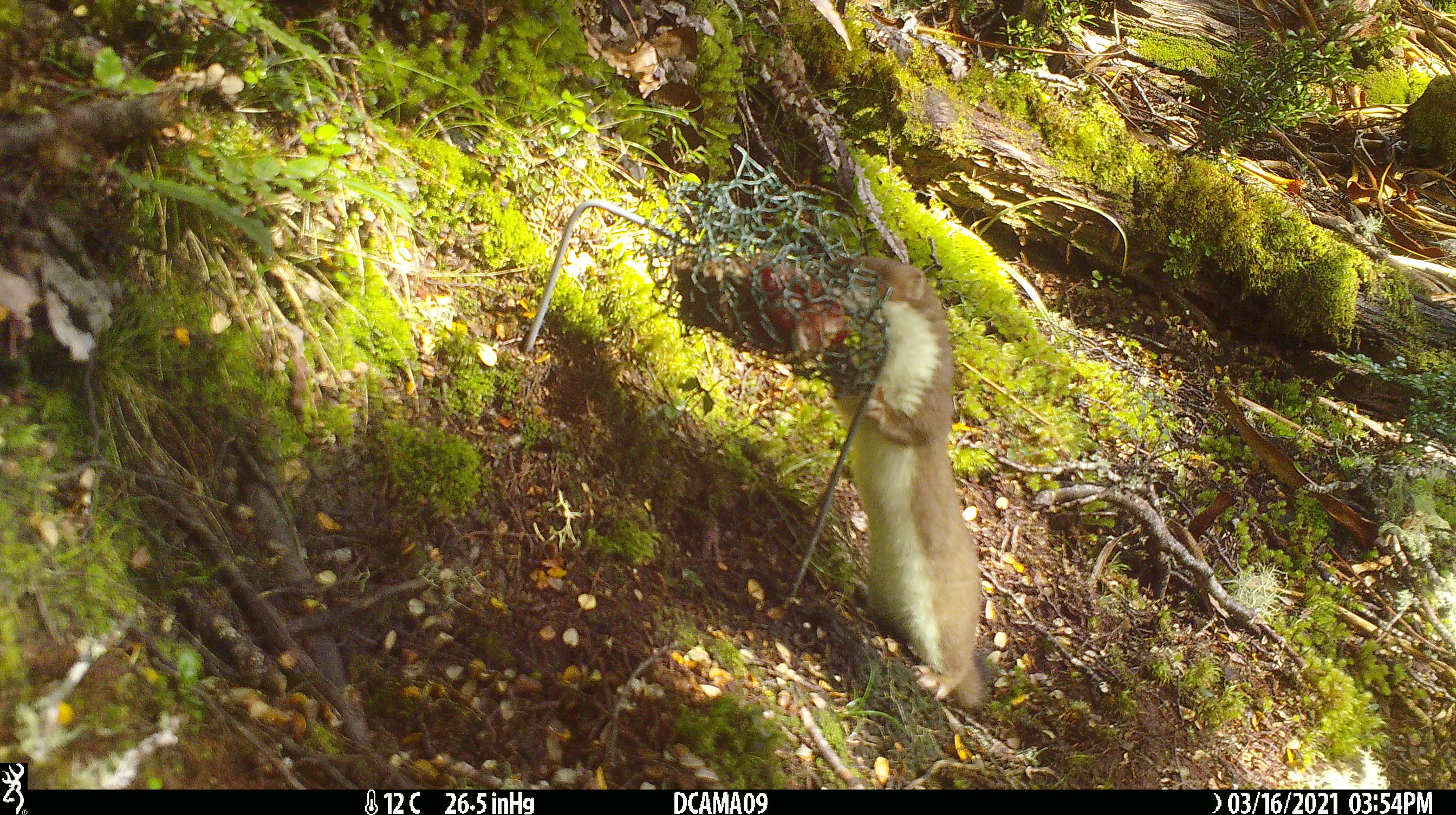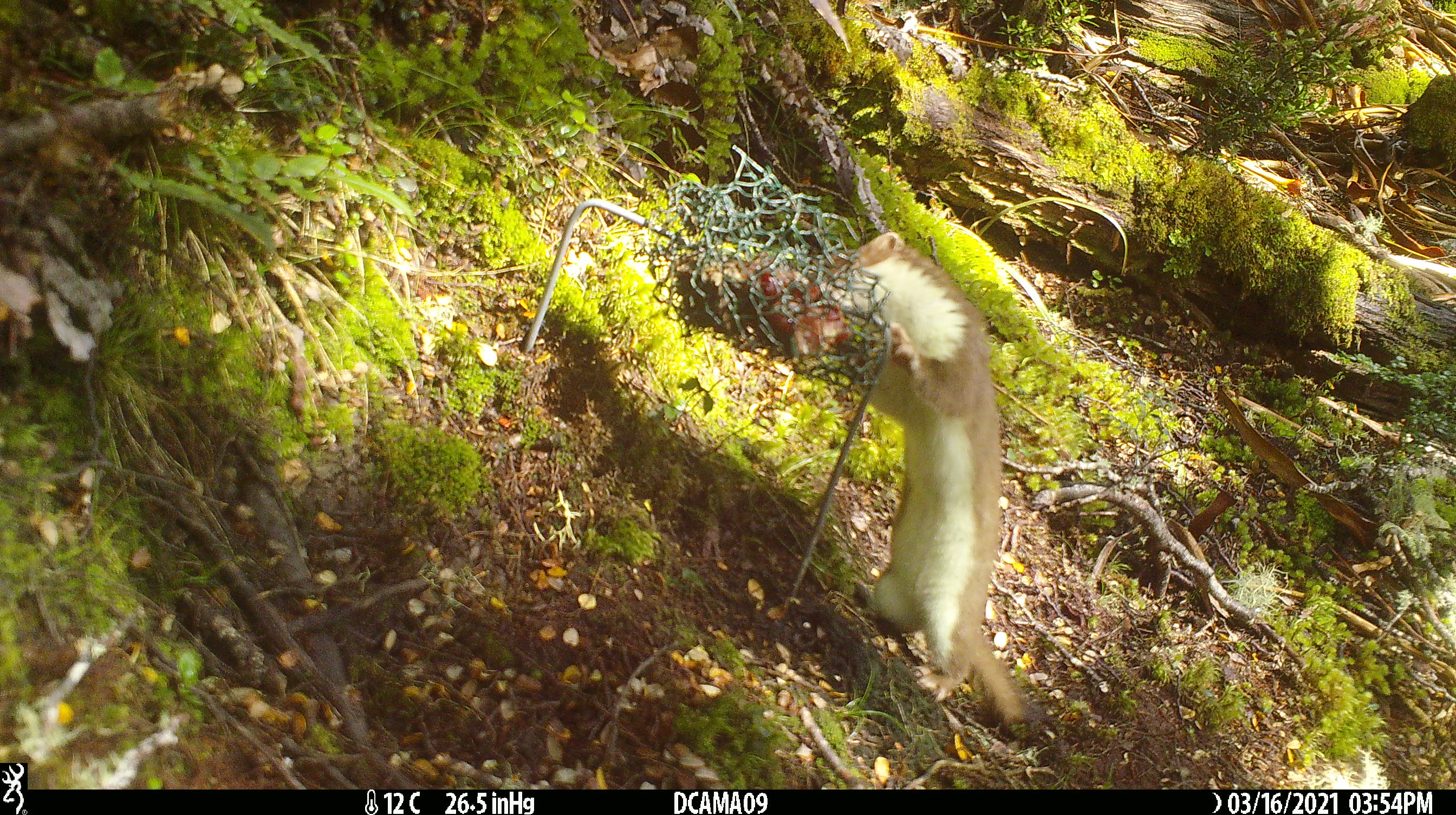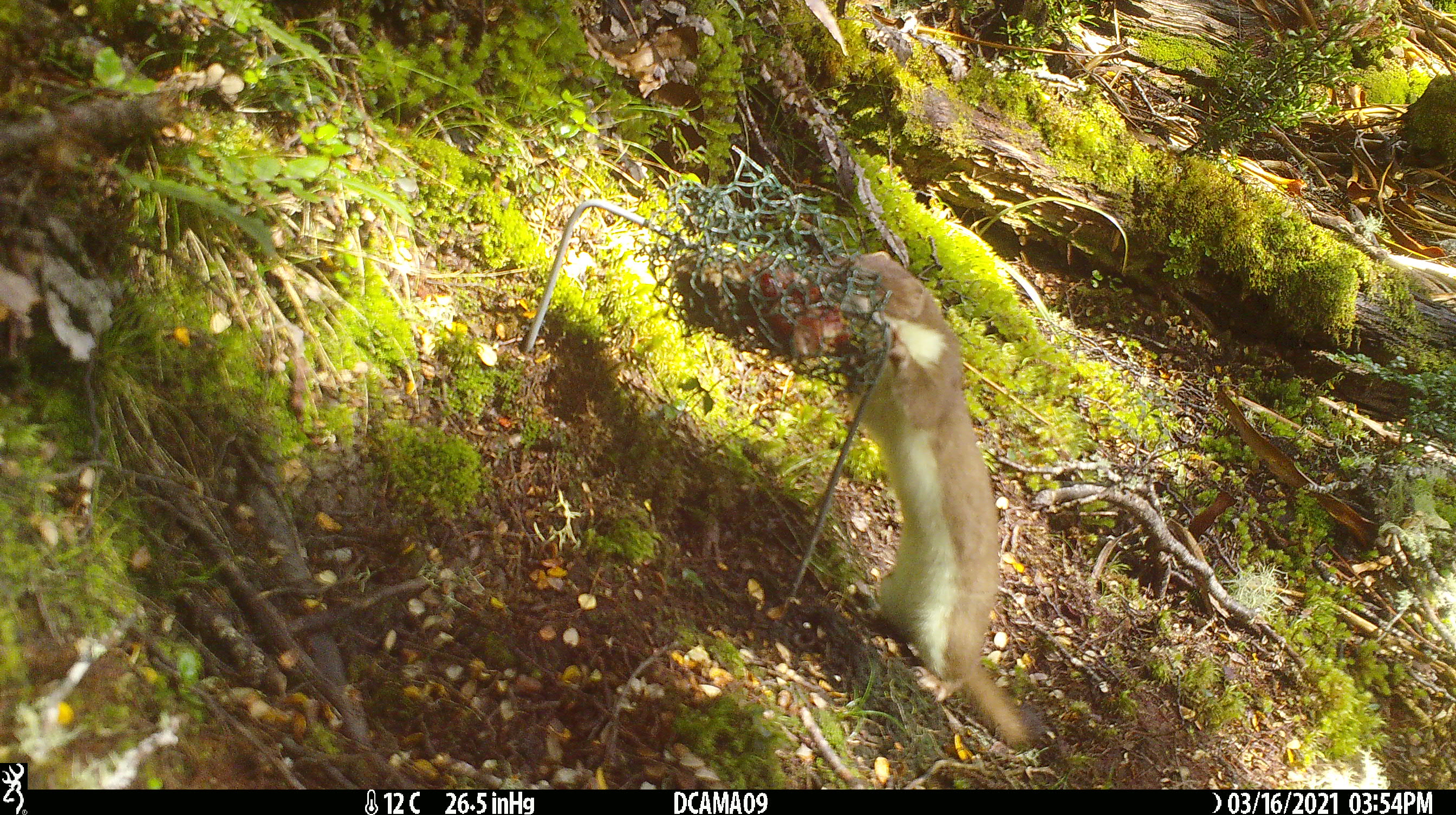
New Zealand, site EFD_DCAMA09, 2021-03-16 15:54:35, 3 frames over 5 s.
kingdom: Animalia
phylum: Chordata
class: Mammalia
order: Carnivora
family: Mustelidae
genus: Mustela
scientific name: Mustela erminea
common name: stoat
Stoat (Mustela erminea).